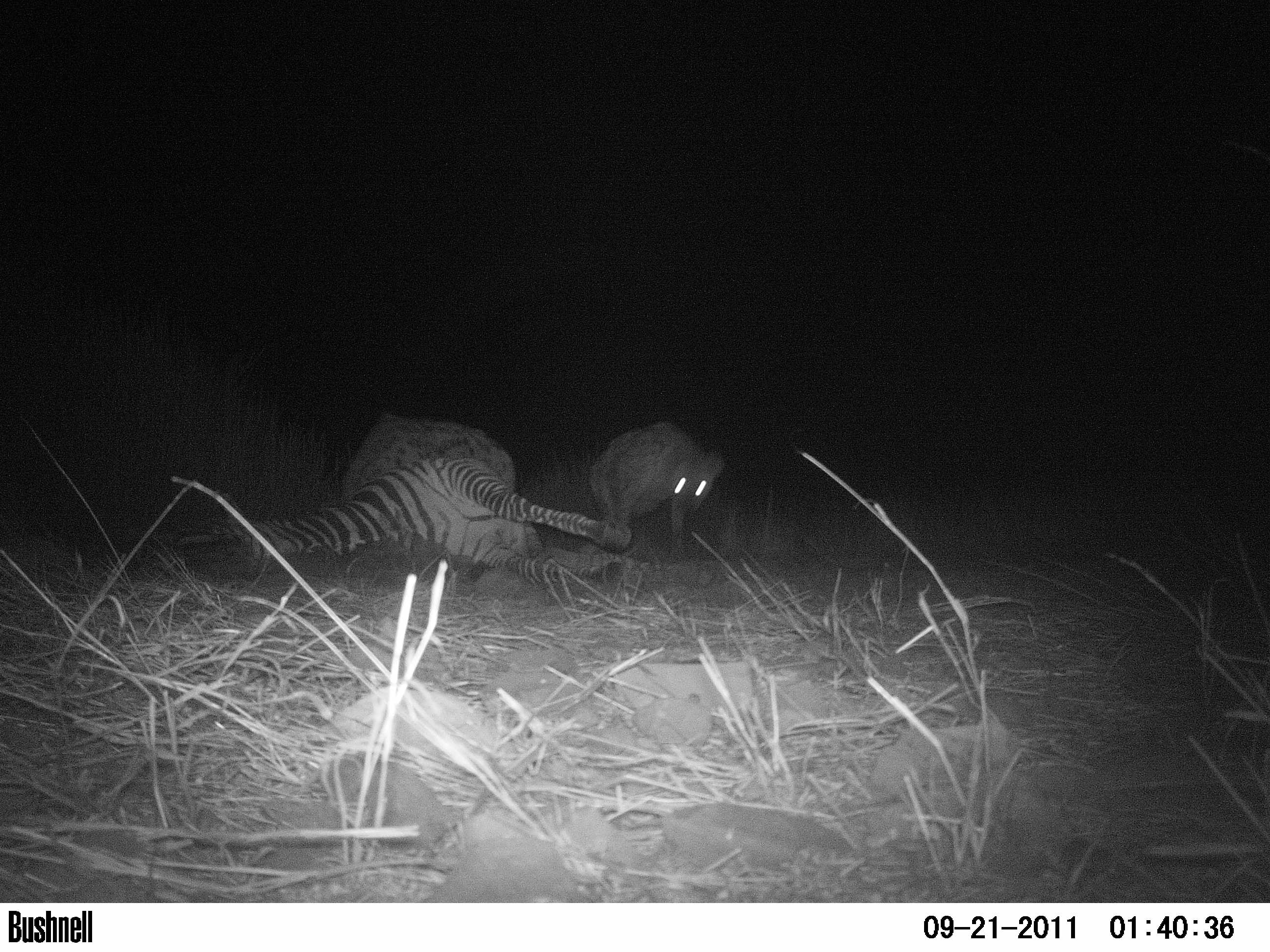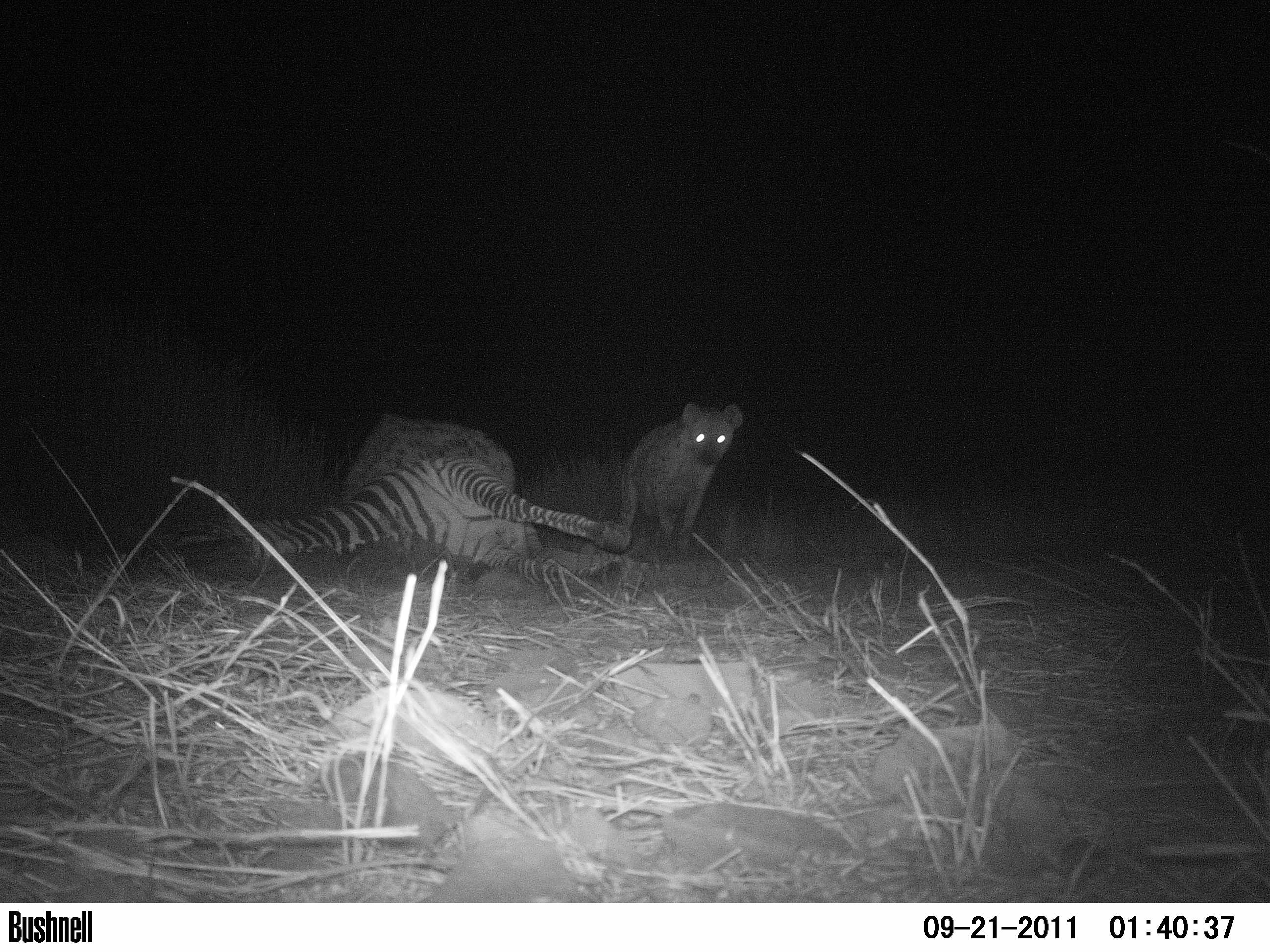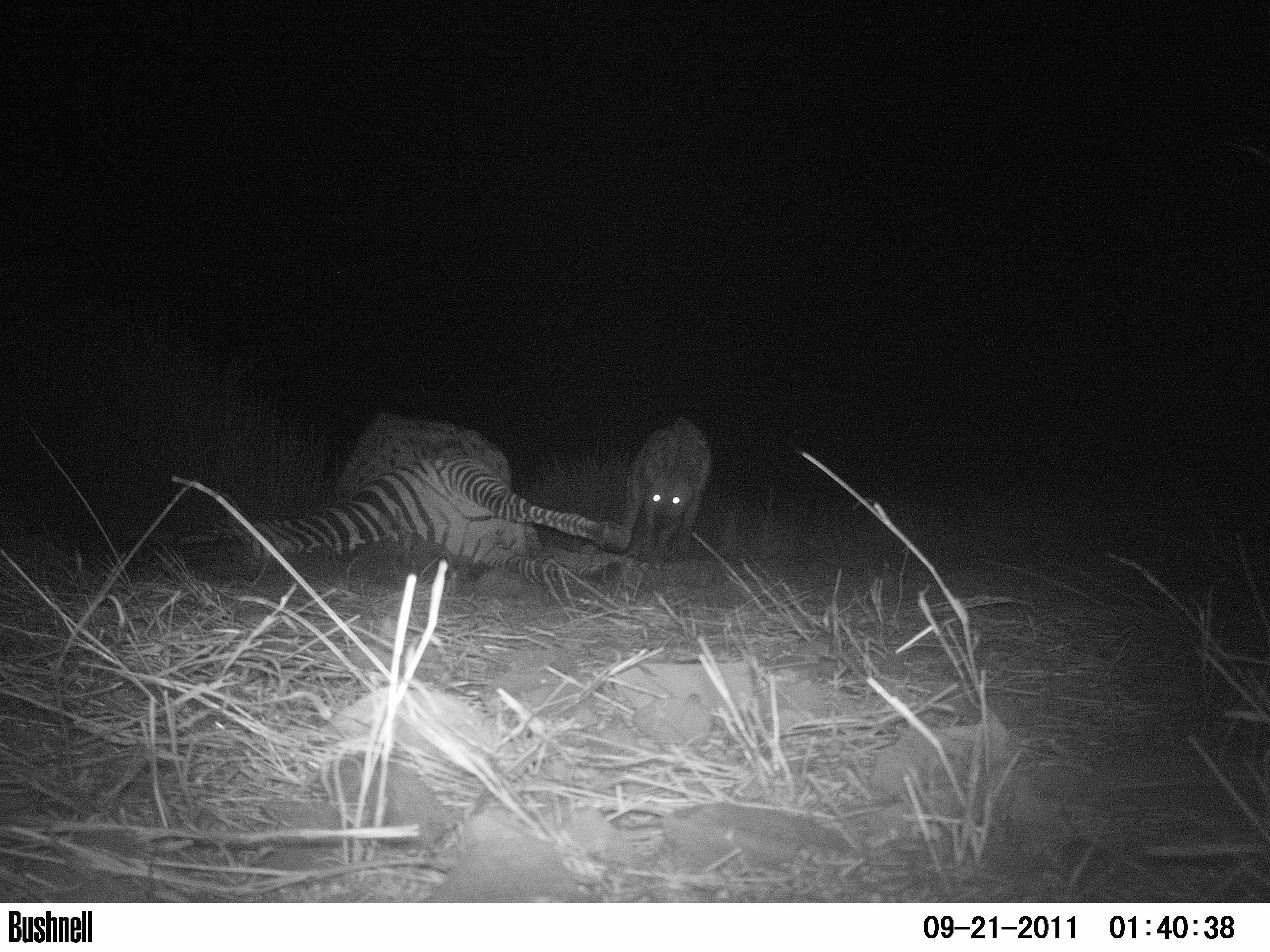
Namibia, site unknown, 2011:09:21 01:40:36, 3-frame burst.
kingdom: Animalia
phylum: Chordata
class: Mammalia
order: Carnivora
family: Hyaenidae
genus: Crocuta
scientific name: Crocuta crocuta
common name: spotted hyena